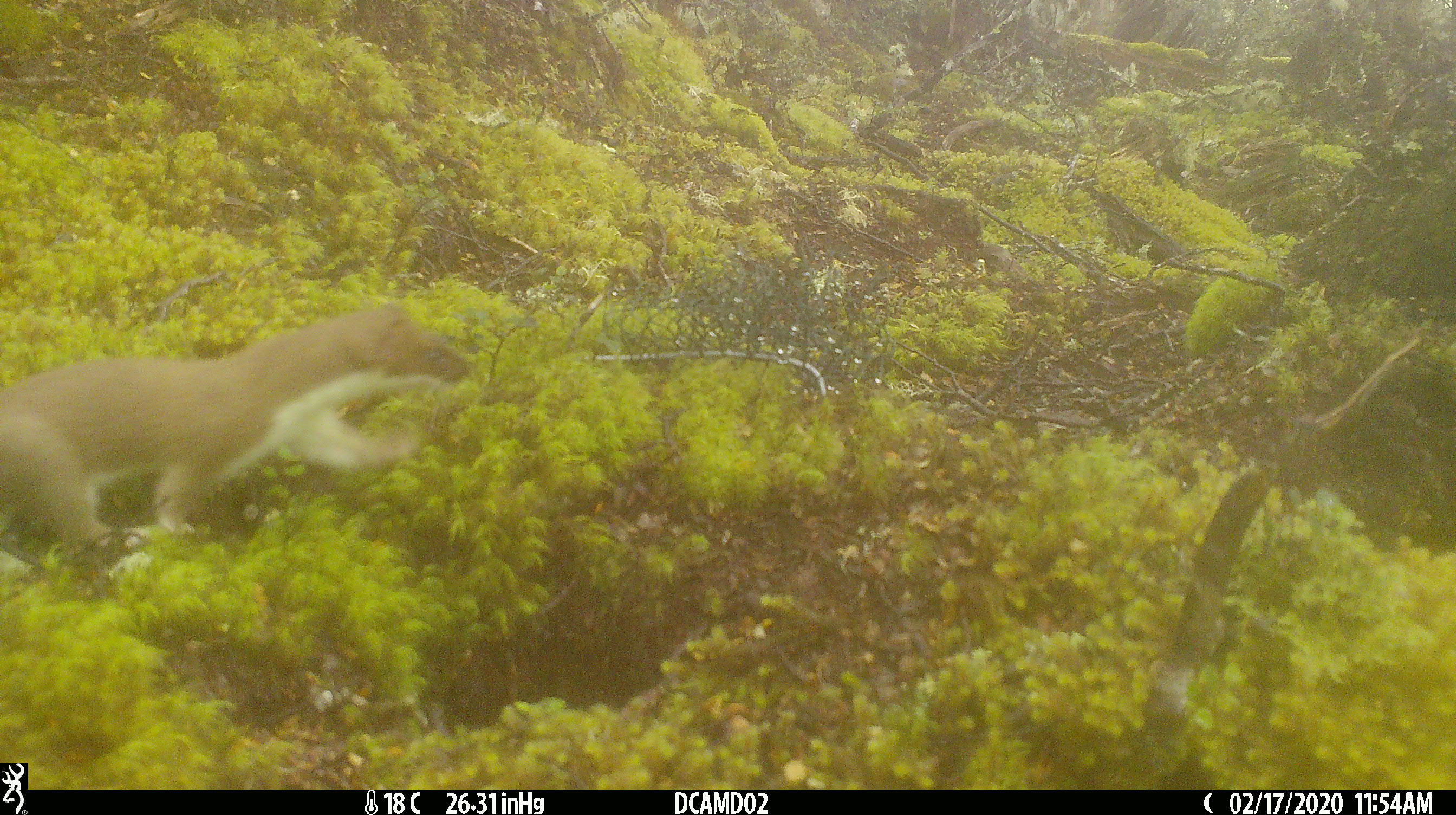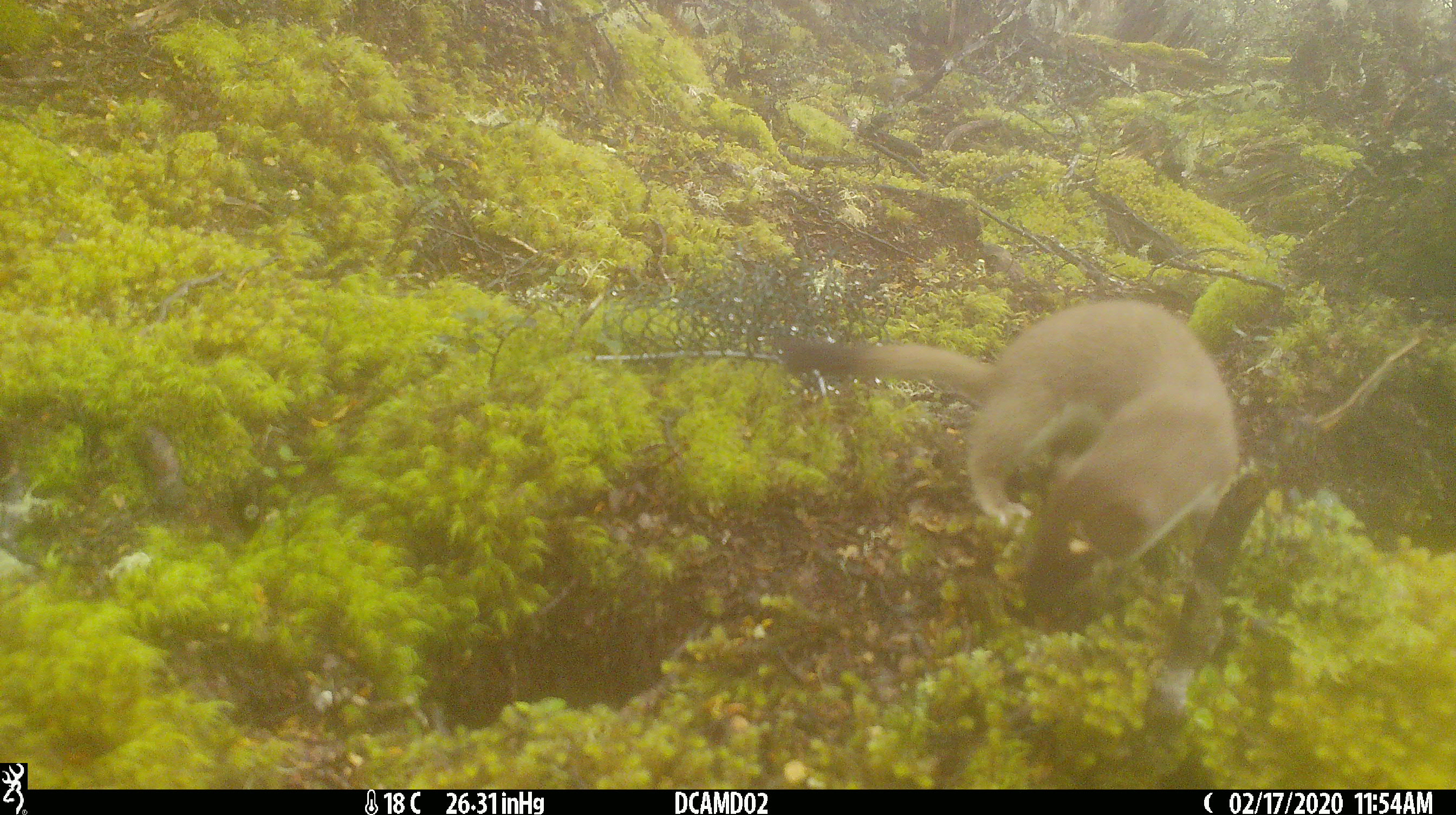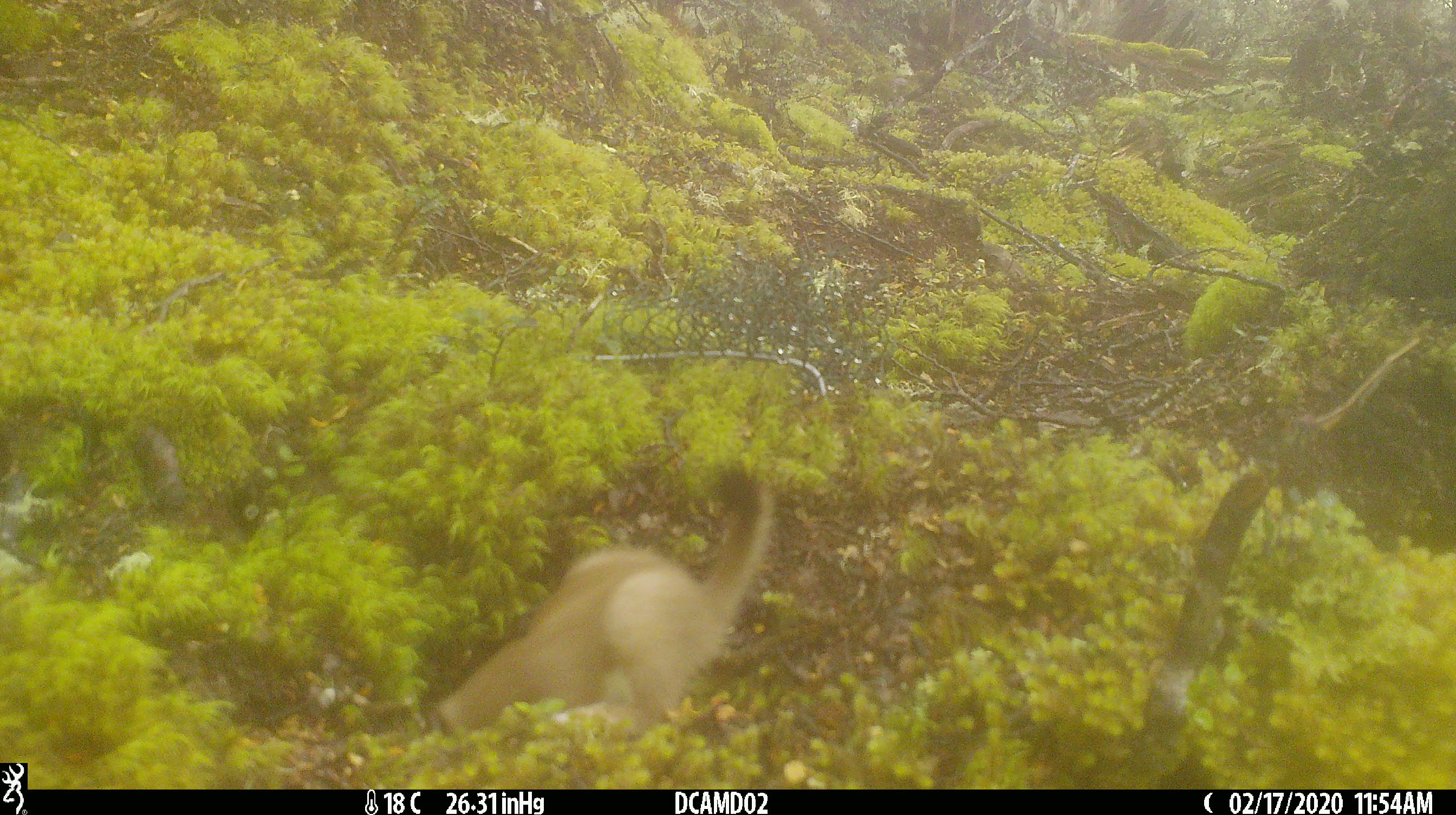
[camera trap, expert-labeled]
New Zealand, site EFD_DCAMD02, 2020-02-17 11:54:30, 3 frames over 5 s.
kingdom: Animalia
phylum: Chordata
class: Mammalia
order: Carnivora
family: Mustelidae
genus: Mustela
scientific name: Mustela erminea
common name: stoat